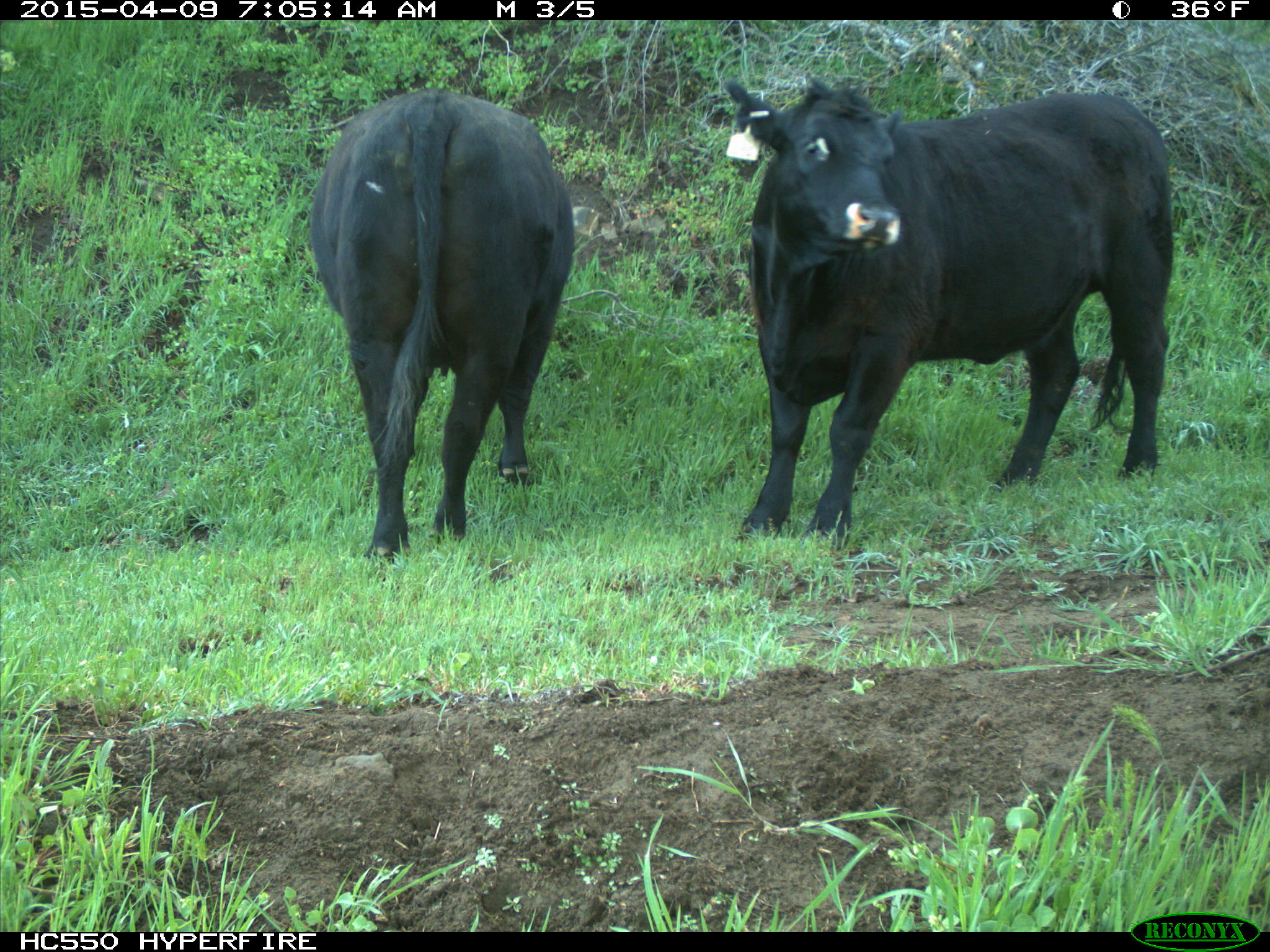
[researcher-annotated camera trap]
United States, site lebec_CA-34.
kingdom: Animalia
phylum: Chordata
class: Mammalia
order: Artiodactyla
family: Bovidae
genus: Bos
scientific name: Bos taurus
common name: domestic cow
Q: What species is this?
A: Bos taurus (domestic cow).